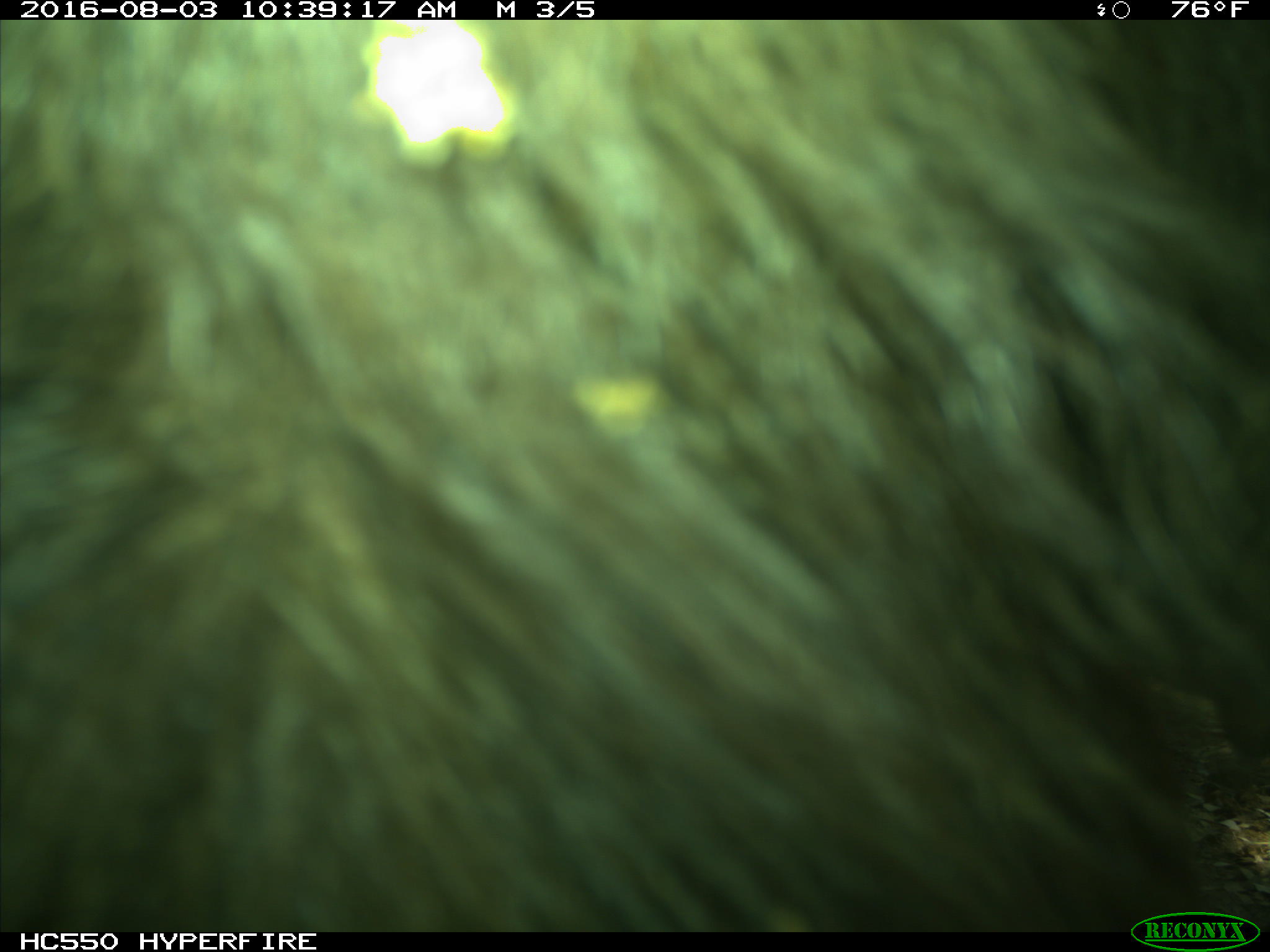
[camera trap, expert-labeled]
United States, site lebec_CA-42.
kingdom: Animalia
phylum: Chordata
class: Mammalia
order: Carnivora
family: Ursidae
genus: Ursus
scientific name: Ursus americanus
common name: american black bear